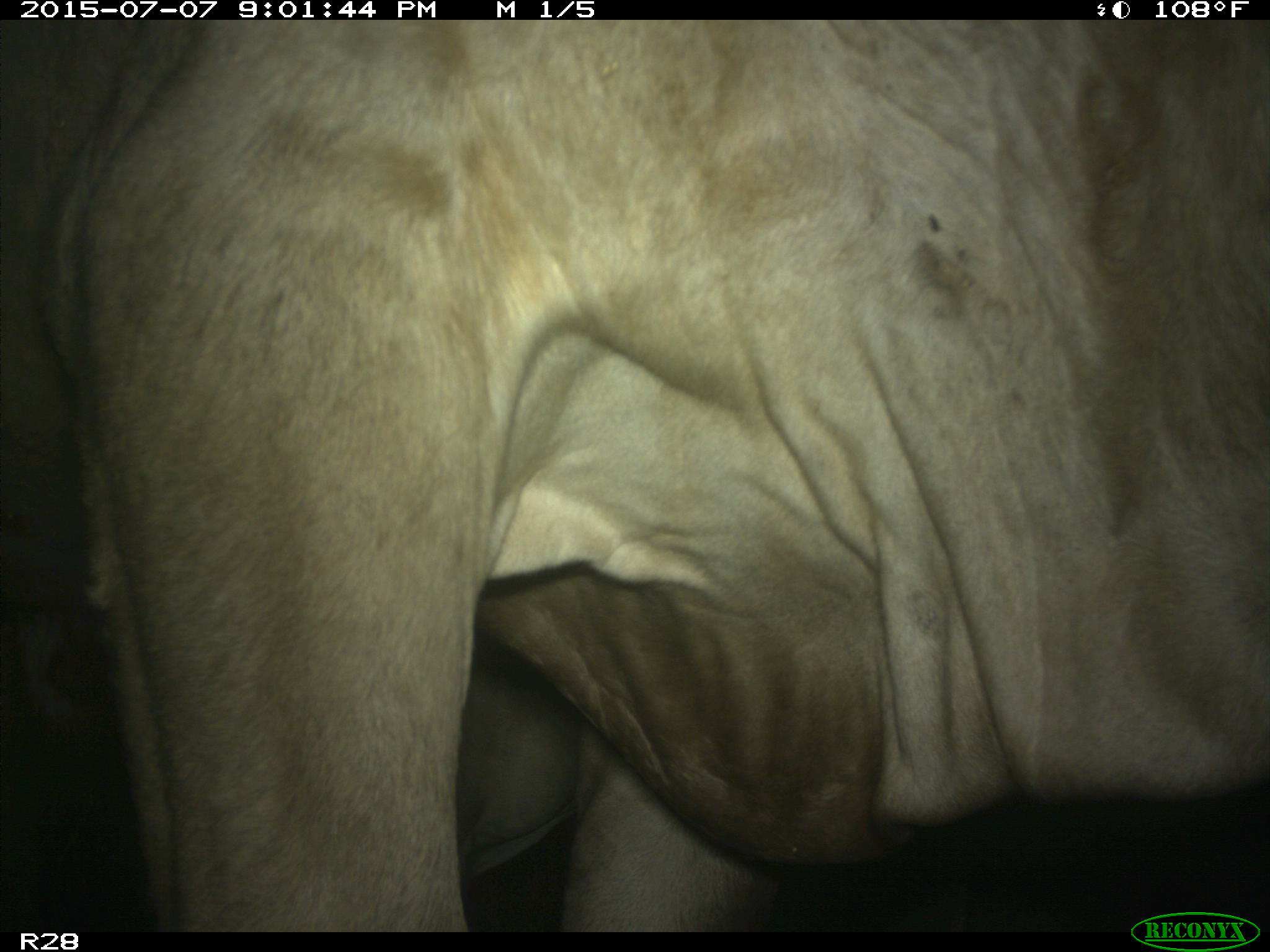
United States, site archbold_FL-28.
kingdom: Animalia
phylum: Chordata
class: Mammalia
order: Artiodactyla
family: Bovidae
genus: Bos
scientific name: Bos taurus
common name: domestic cow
Bos taurus (domestic cow).